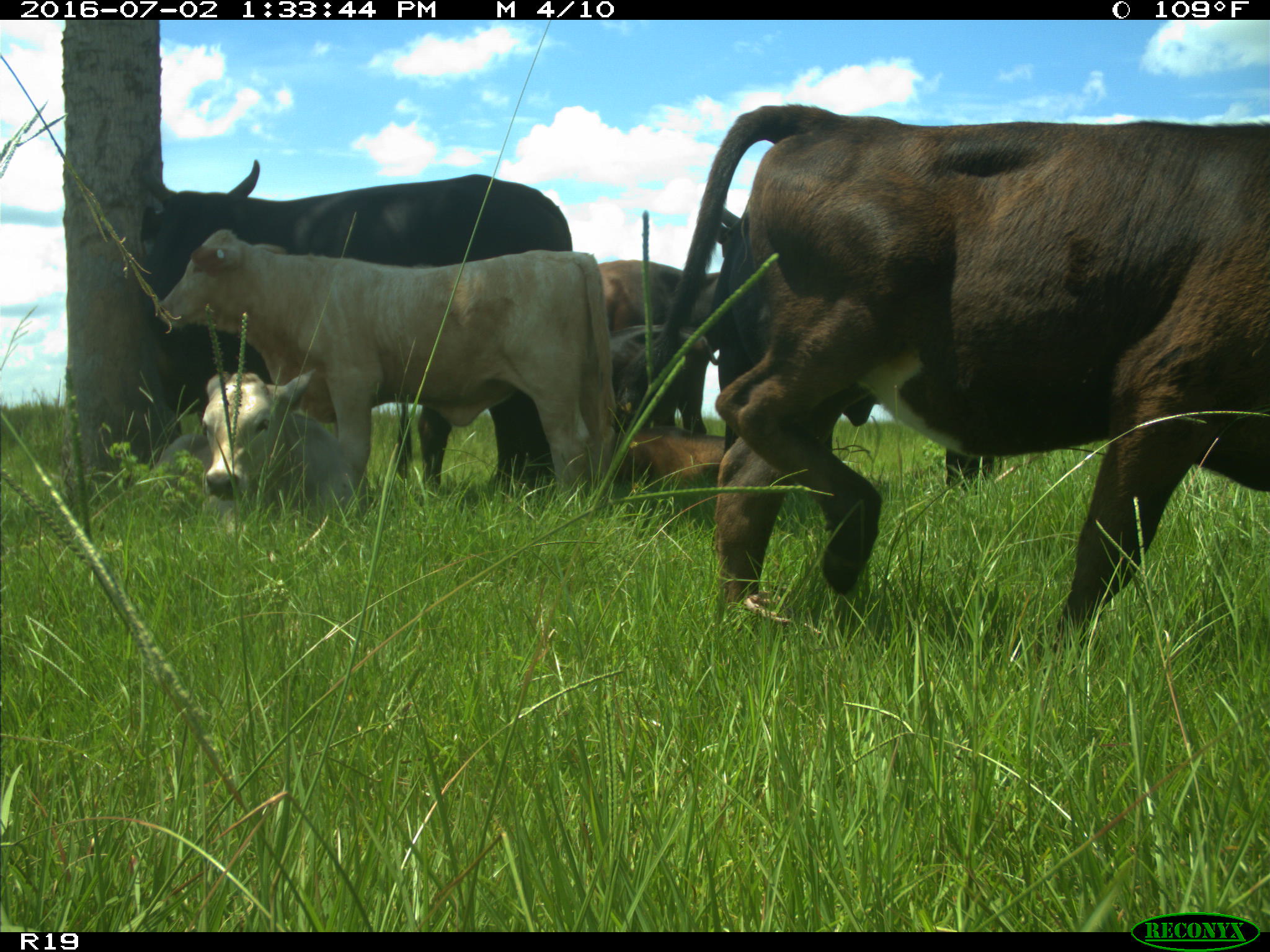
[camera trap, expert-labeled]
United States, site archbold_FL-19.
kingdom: Animalia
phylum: Chordata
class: Mammalia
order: Artiodactyla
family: Bovidae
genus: Bos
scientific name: Bos taurus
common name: domestic cow